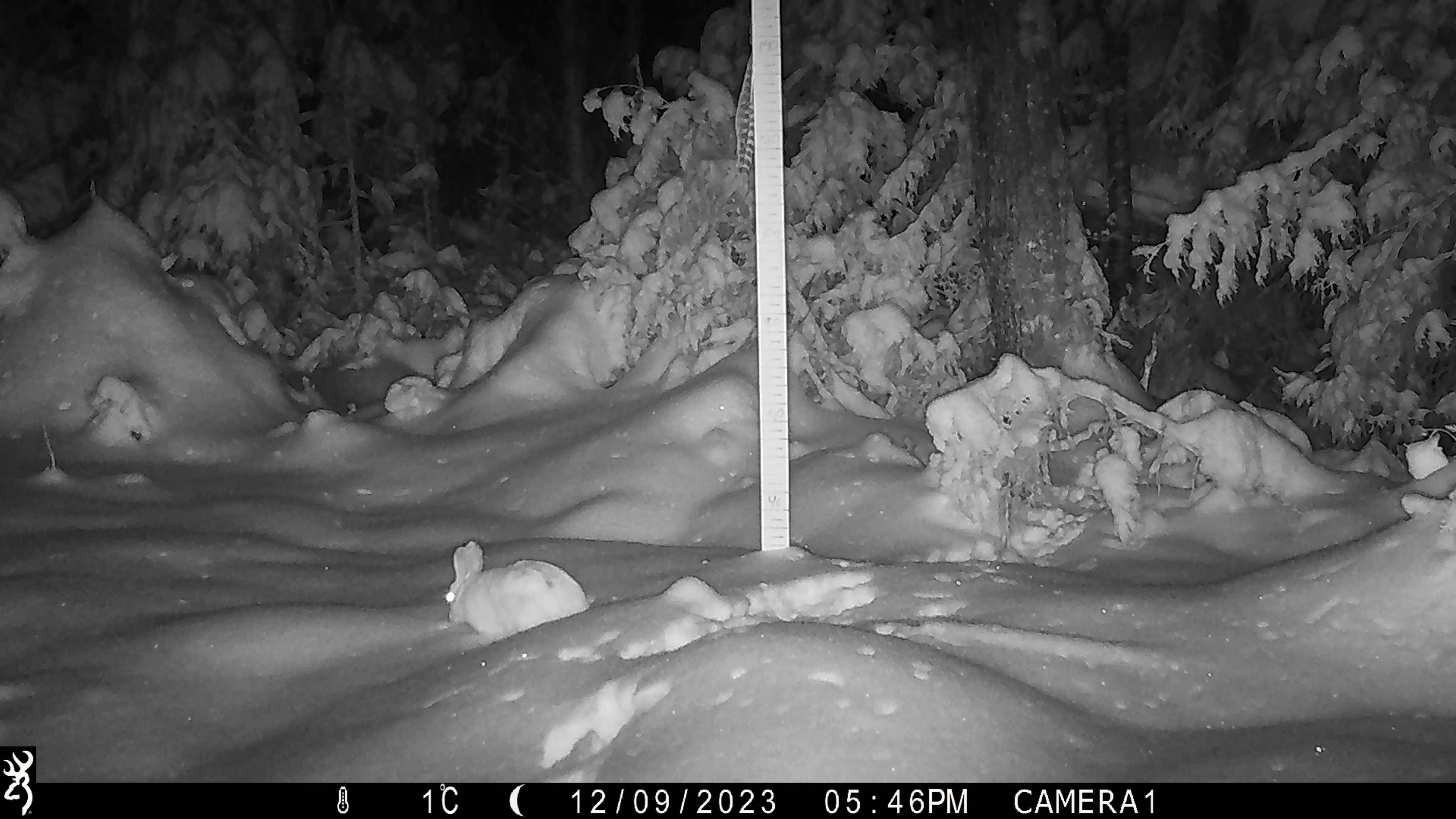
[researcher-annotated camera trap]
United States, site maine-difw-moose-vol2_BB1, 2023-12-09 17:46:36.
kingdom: Animalia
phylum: Chordata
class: Mammalia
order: Lagomorpha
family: Leporidae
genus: Lepus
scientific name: Lepus americanus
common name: snowshoe hare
Snowshoe hare (Lepus americanus).